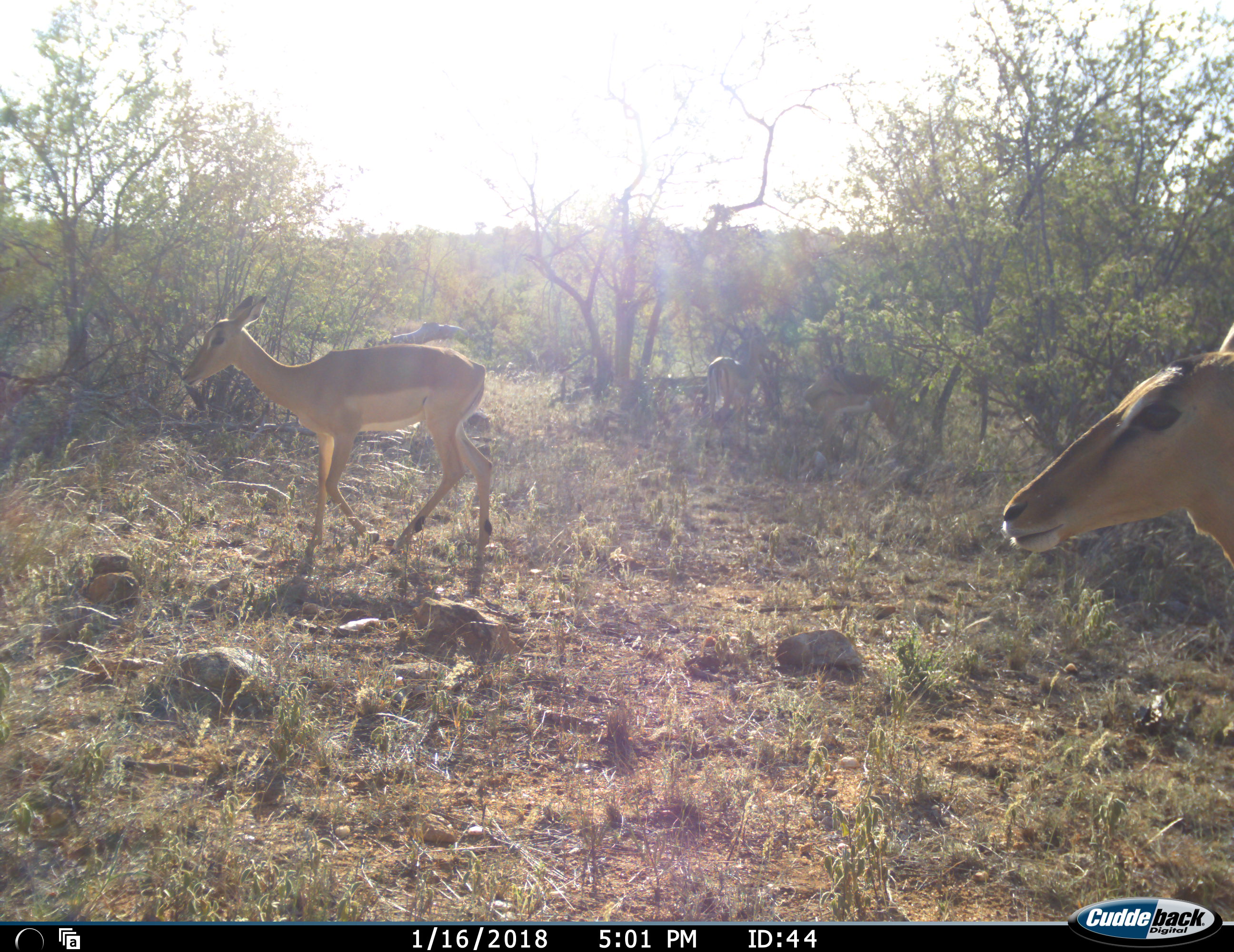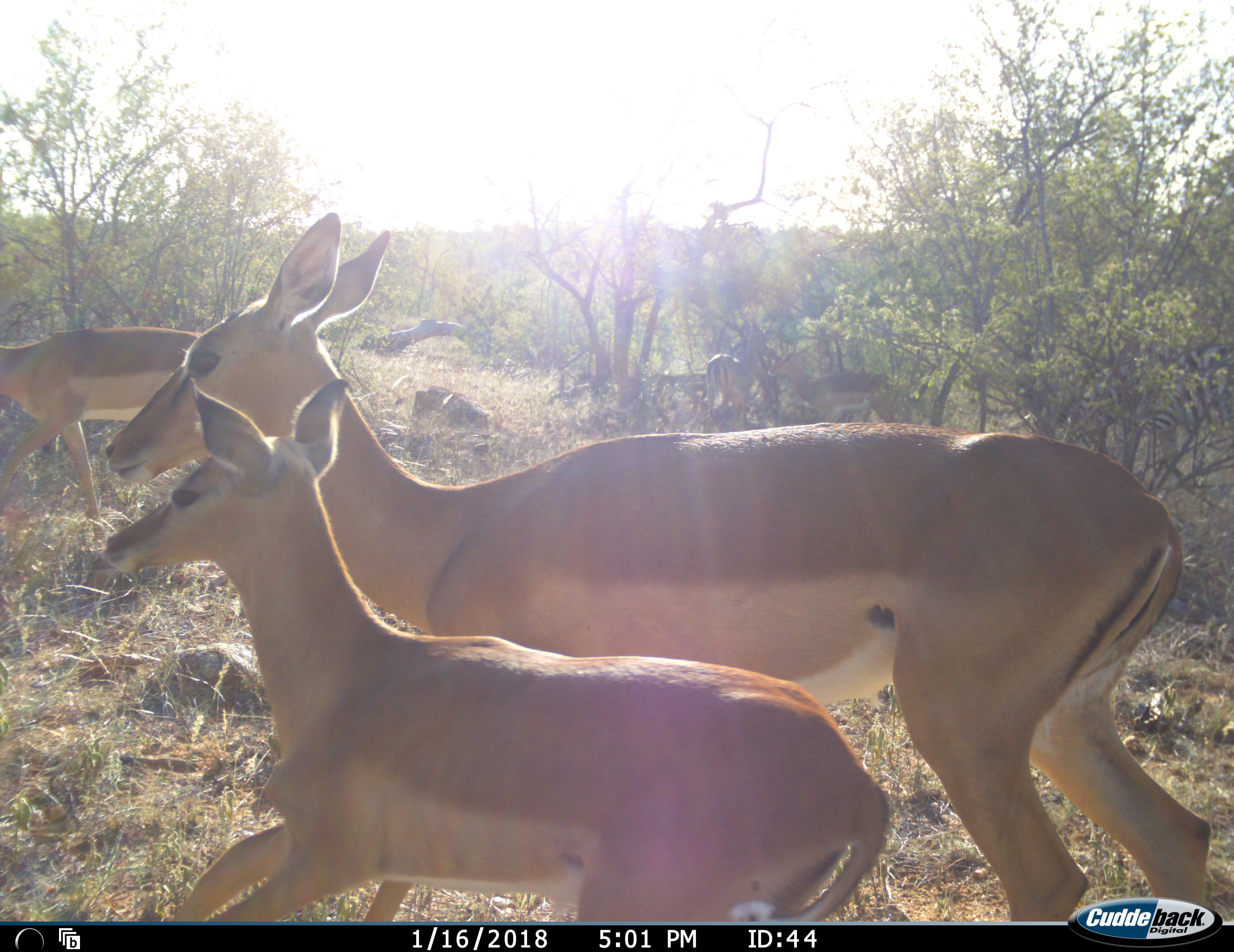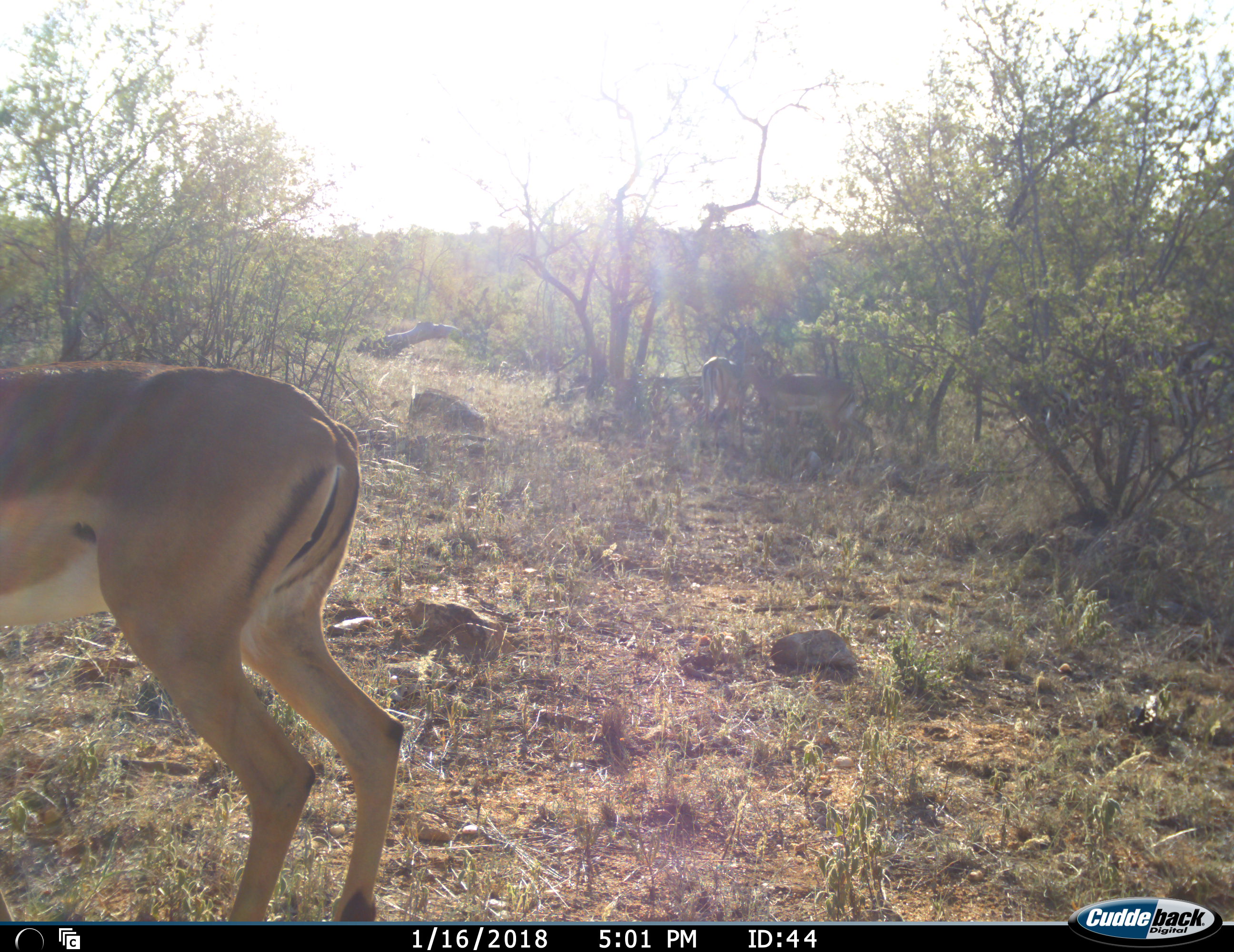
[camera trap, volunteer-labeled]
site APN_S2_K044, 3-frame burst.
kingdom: Animalia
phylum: Chordata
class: Mammalia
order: Artiodactyla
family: Bovidae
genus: Aepyceros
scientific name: Aepyceros melampus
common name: impala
Impala (Aepyceros melampus), count 3. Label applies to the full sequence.